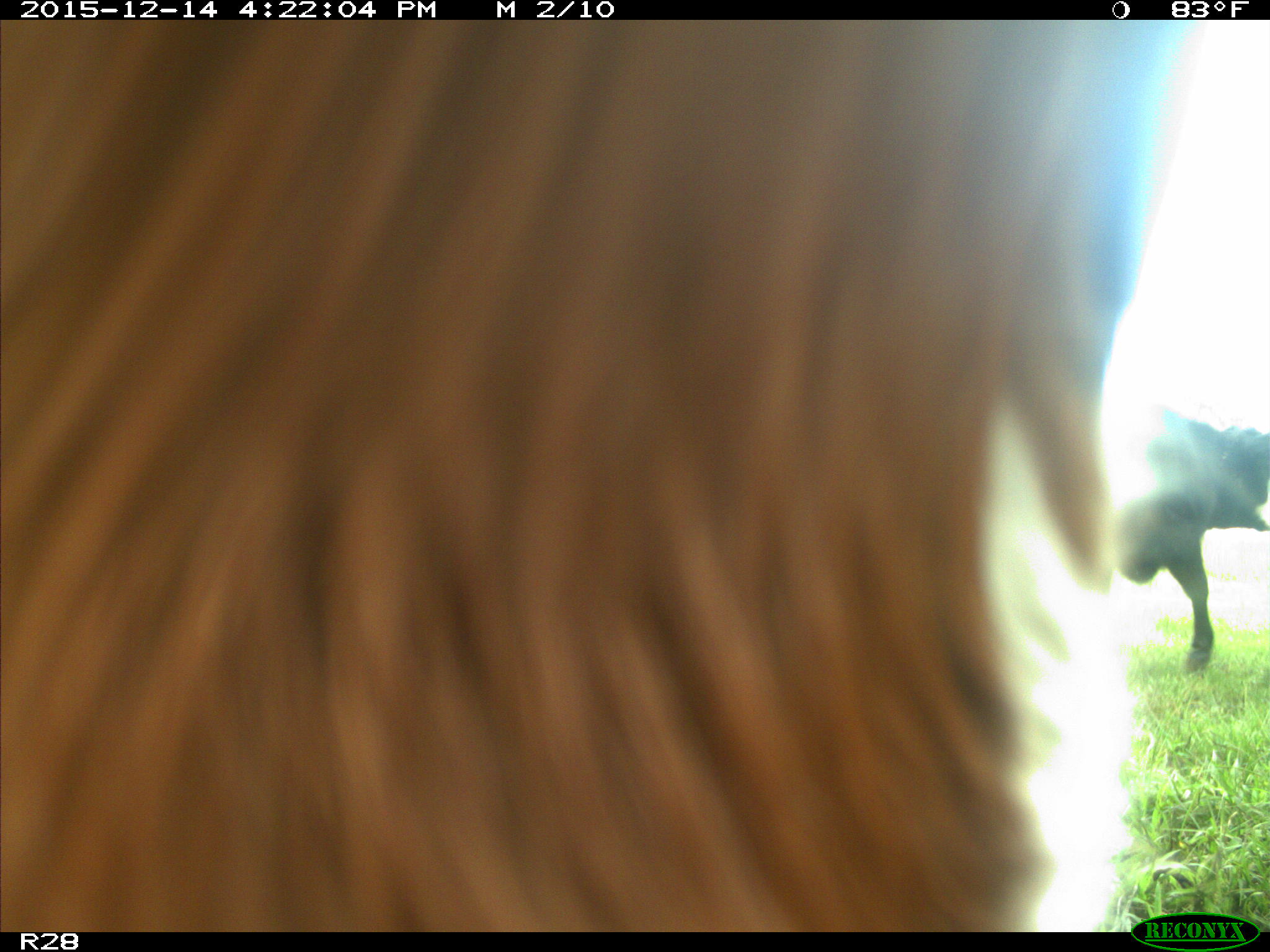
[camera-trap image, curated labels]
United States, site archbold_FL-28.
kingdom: Animalia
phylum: Chordata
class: Mammalia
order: Artiodactyla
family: Bovidae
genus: Bos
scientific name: Bos taurus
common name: domestic cow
Bos taurus (domestic cow).